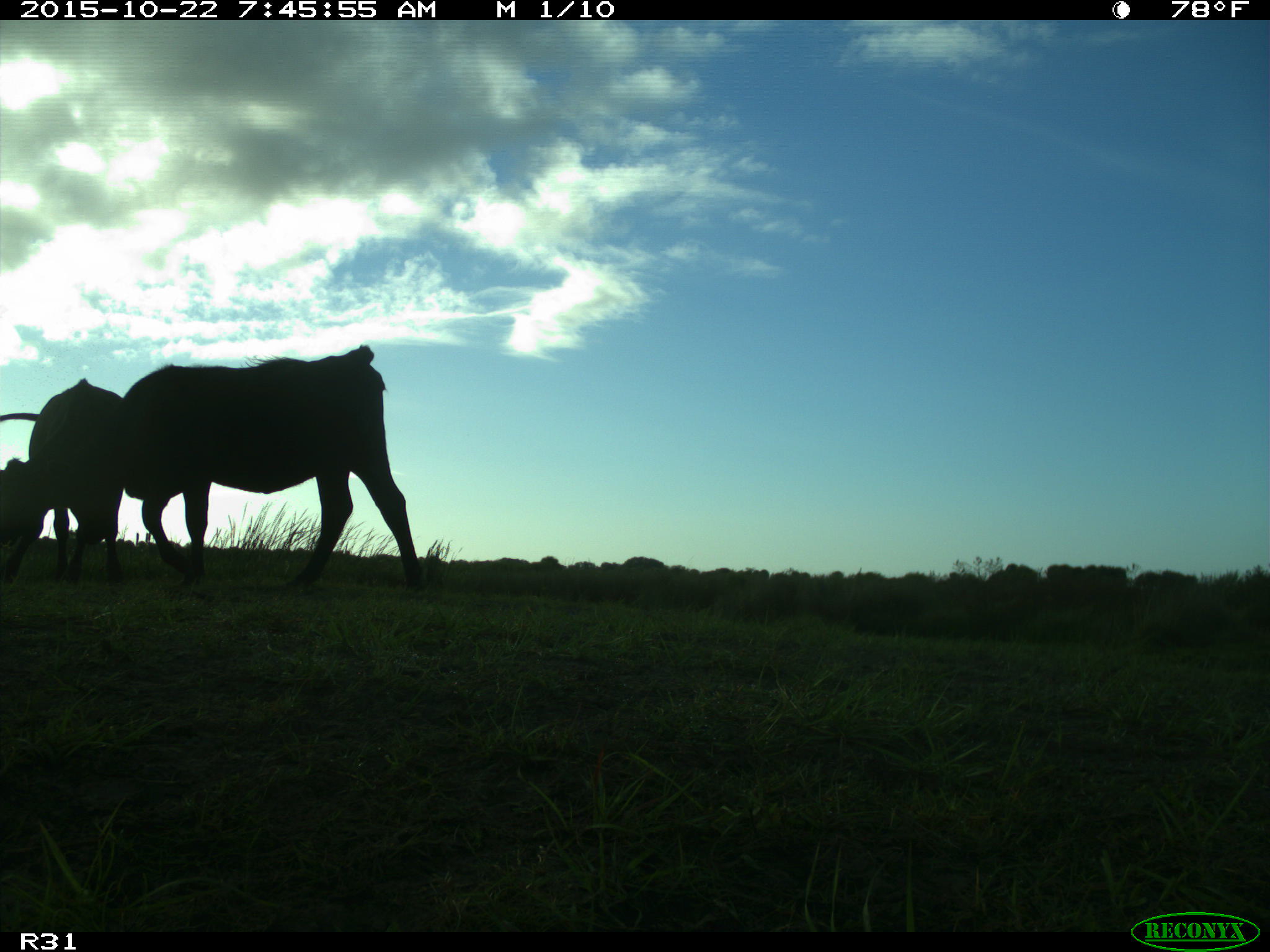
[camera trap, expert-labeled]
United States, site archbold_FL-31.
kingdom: Animalia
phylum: Chordata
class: Mammalia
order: Artiodactyla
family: Bovidae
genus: Bos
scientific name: Bos taurus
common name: domestic cow